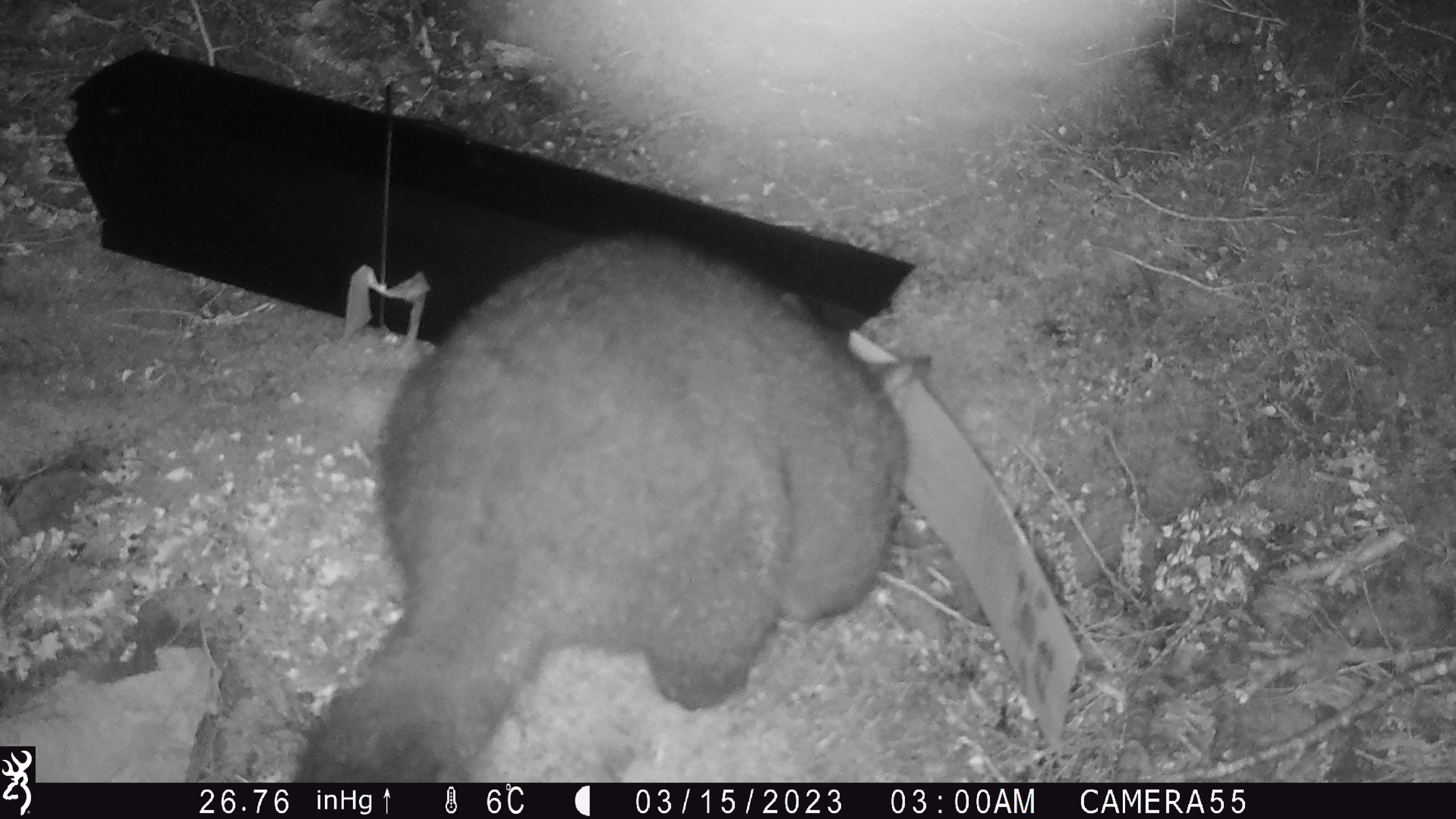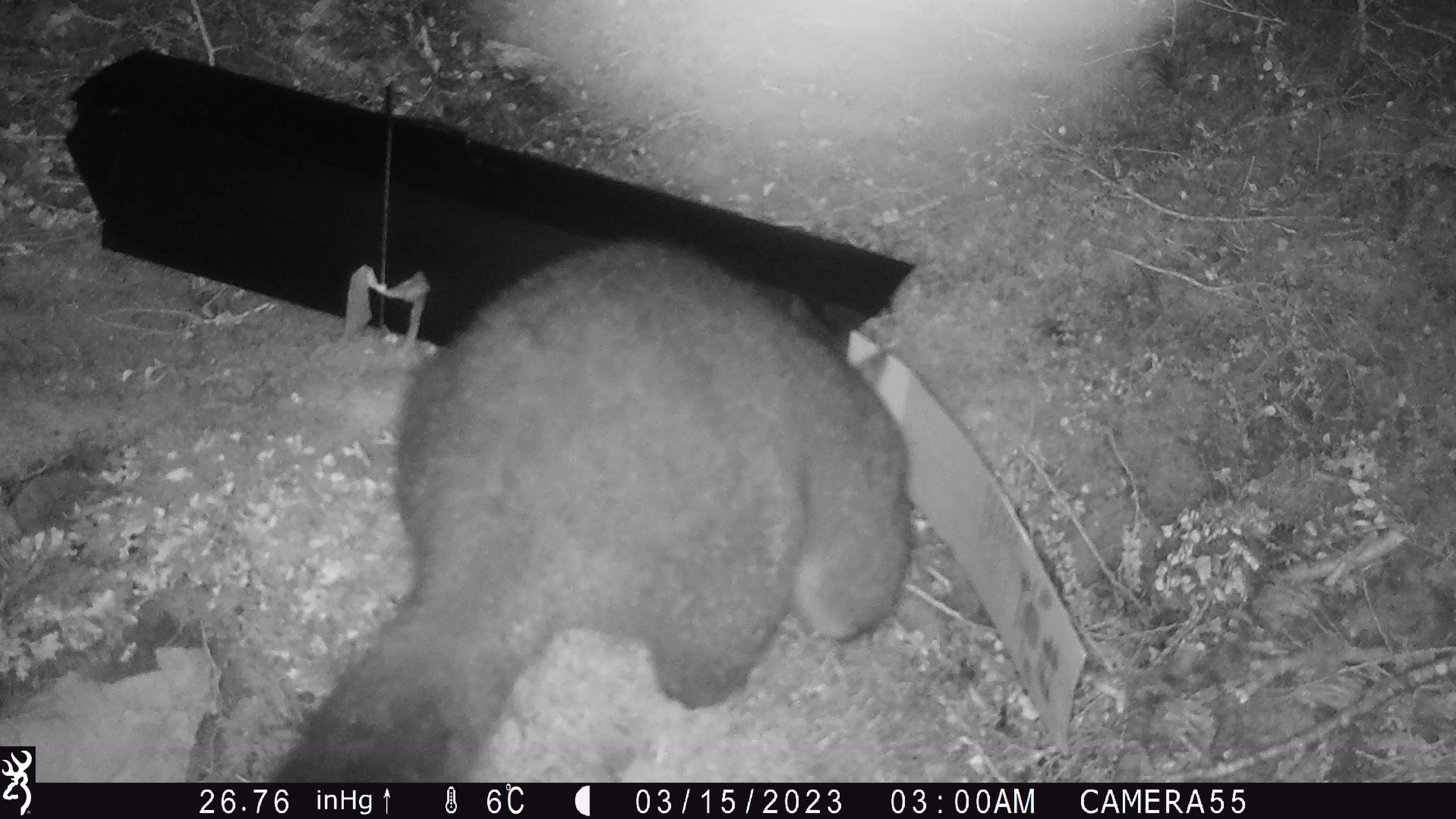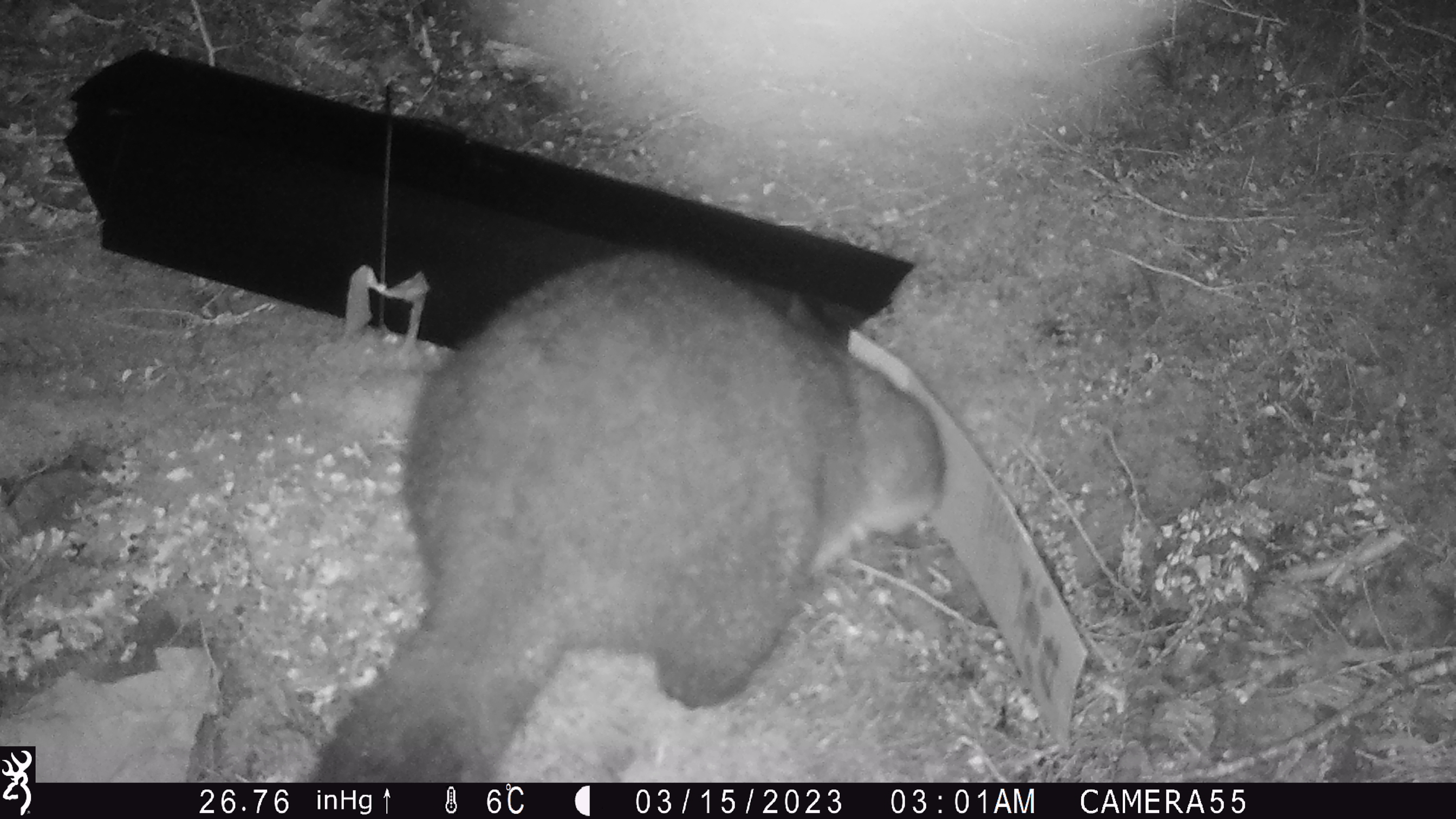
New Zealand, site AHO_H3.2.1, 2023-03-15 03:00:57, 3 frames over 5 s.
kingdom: Animalia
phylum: Chordata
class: Mammalia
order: Carnivora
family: Mustelidae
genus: Mustela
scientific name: Mustela erminea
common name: stoat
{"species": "stoat (Mustela erminea)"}